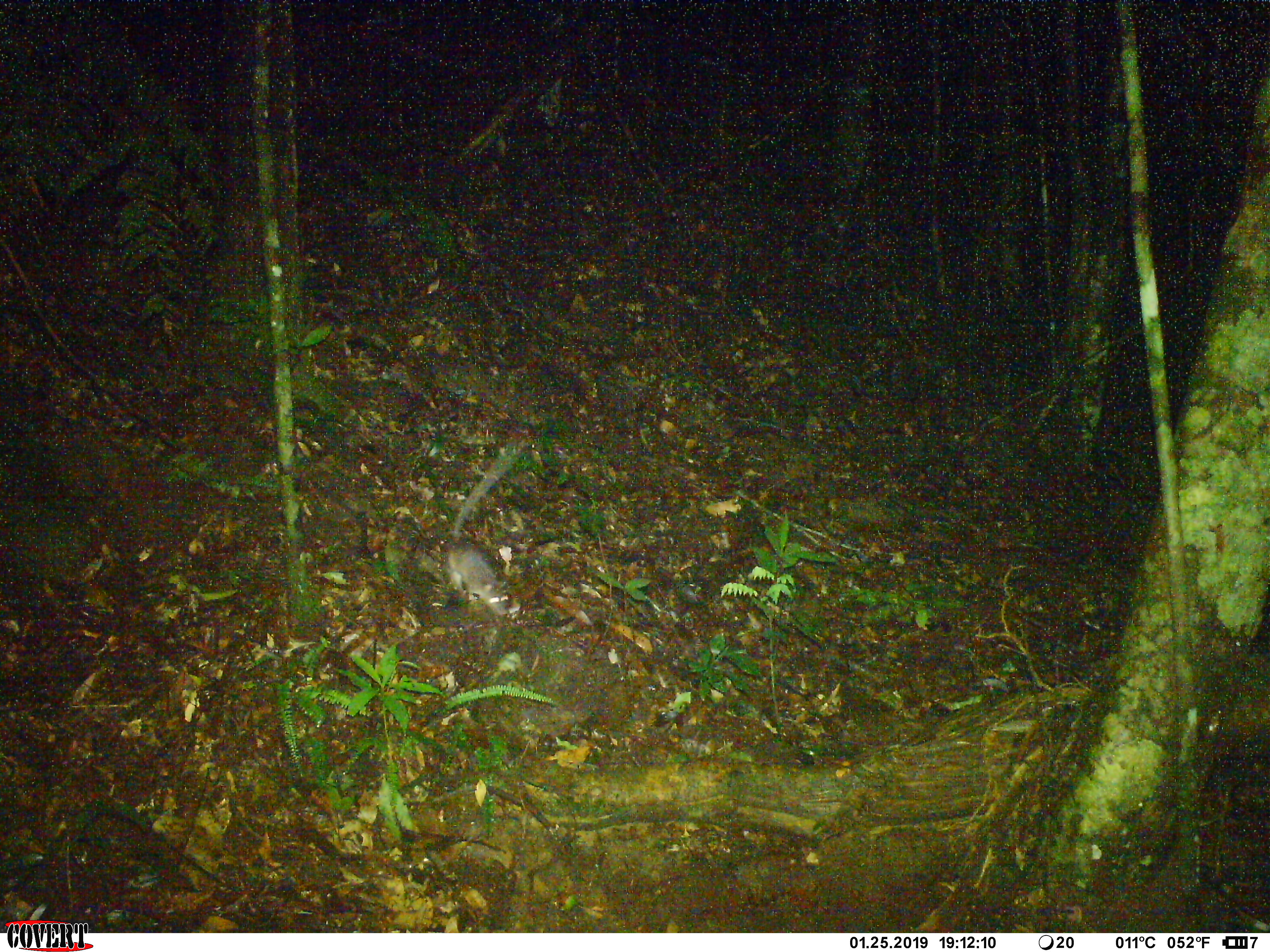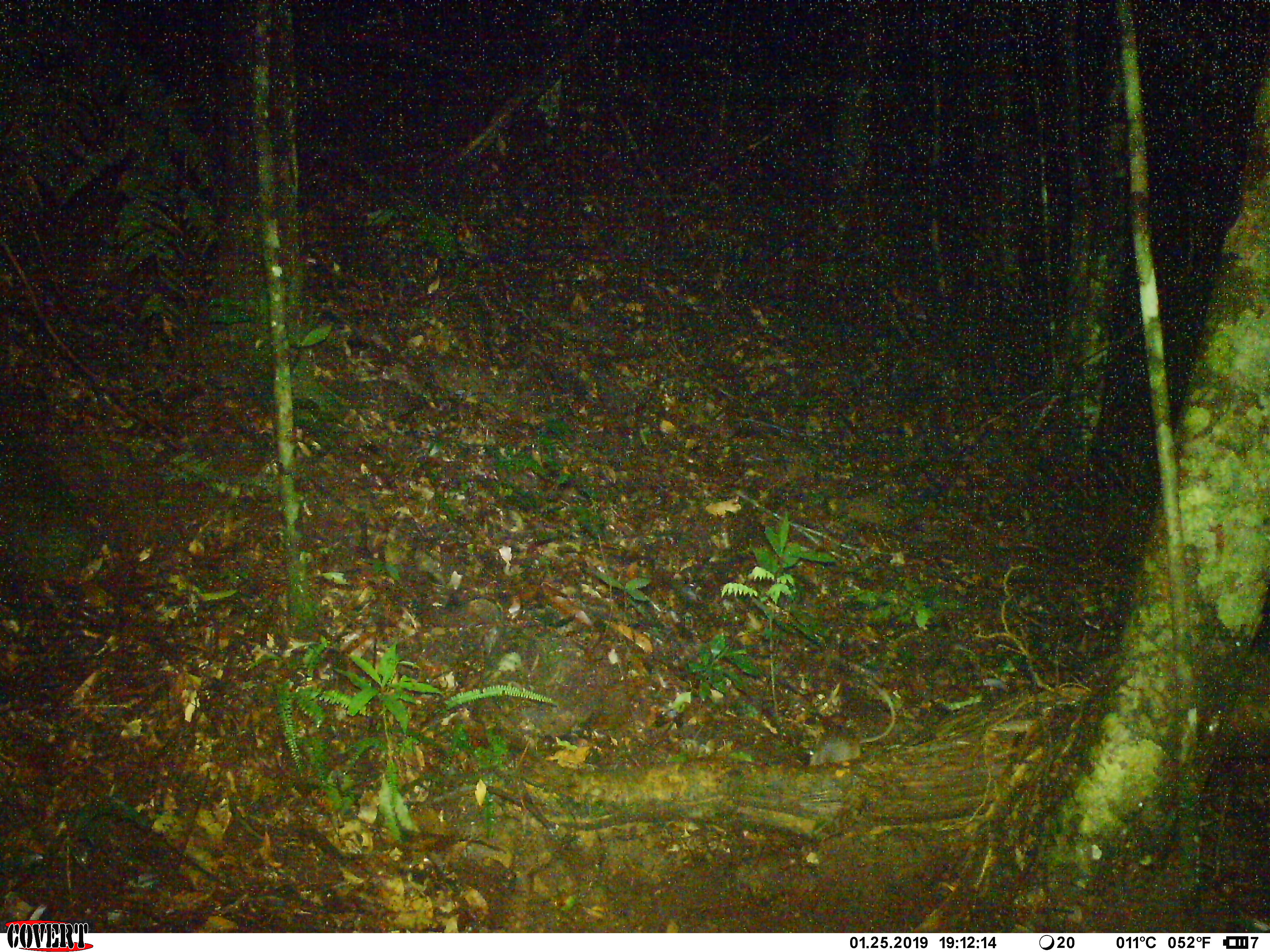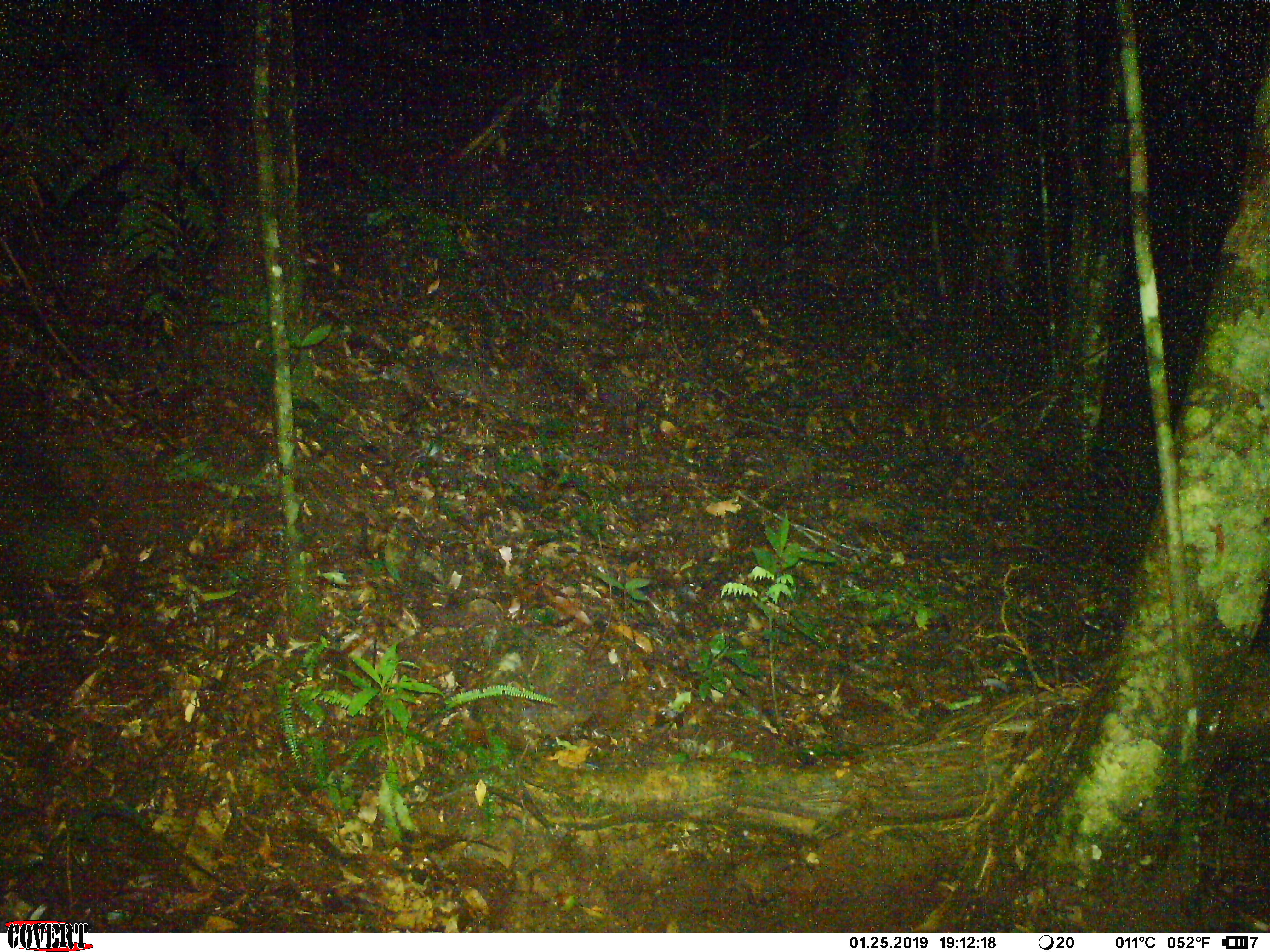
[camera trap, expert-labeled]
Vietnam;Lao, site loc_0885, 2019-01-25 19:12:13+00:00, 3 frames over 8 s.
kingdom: Animalia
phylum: Chordata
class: Mammalia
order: Rodentia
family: Muridae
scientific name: Muridae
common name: old-world mice and rats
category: unidentified murid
Unidentified murid (old-world mice and rats) (Muridae). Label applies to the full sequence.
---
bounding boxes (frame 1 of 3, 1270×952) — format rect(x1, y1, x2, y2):
unidentified murid: rect(439, 434, 527, 617)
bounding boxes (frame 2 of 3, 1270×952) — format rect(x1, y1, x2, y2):
unidentified murid: rect(808, 676, 896, 766)